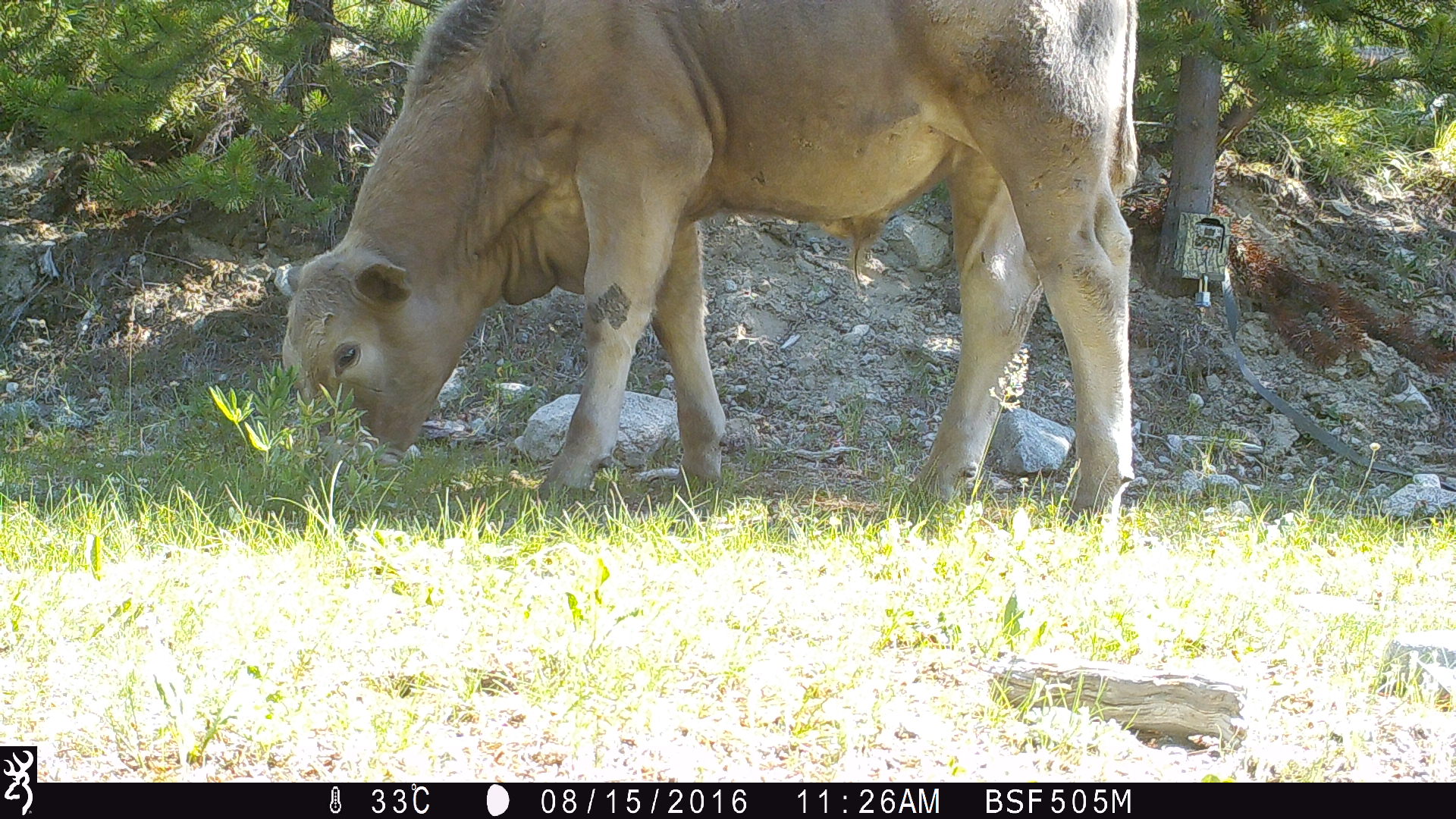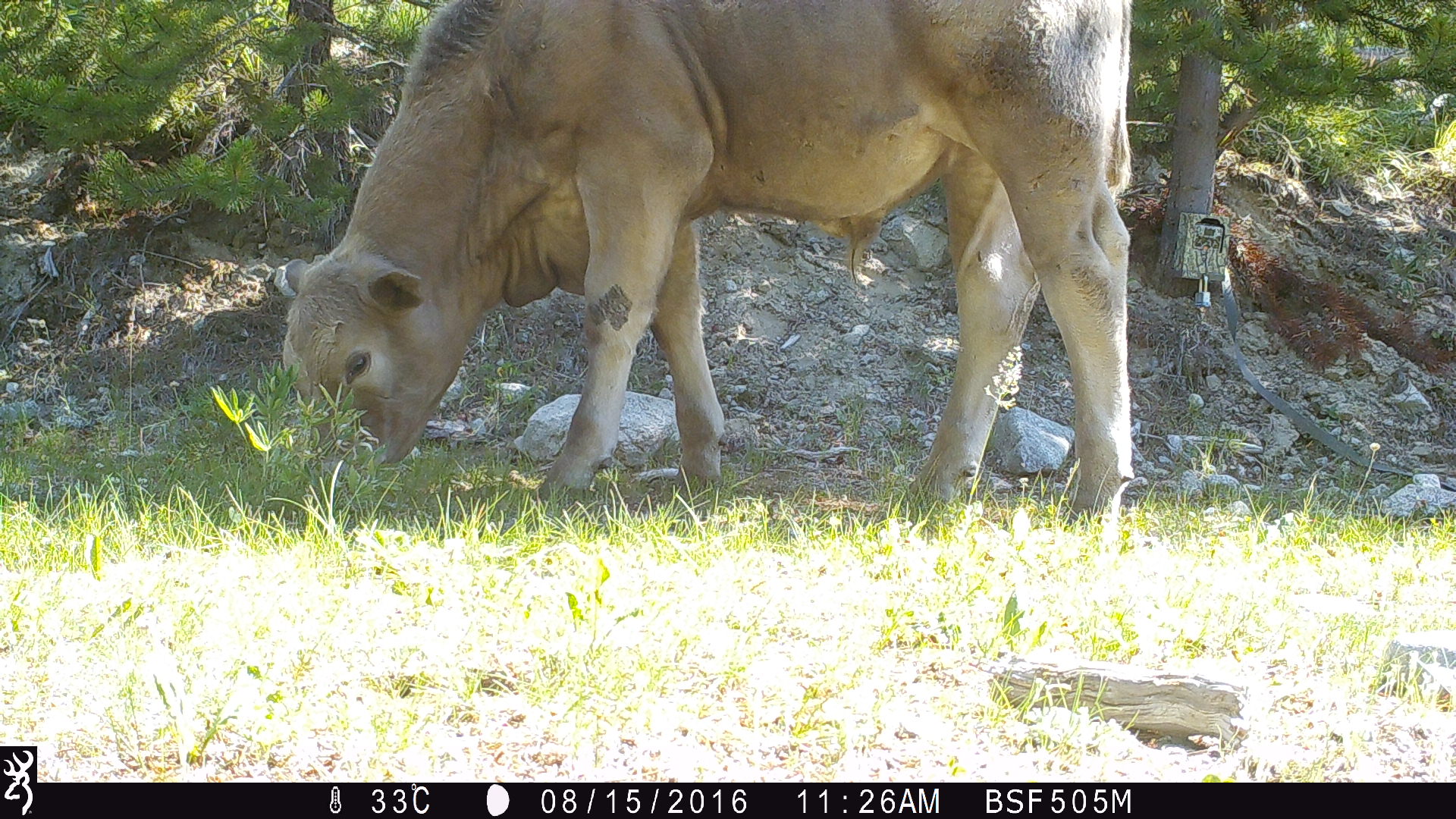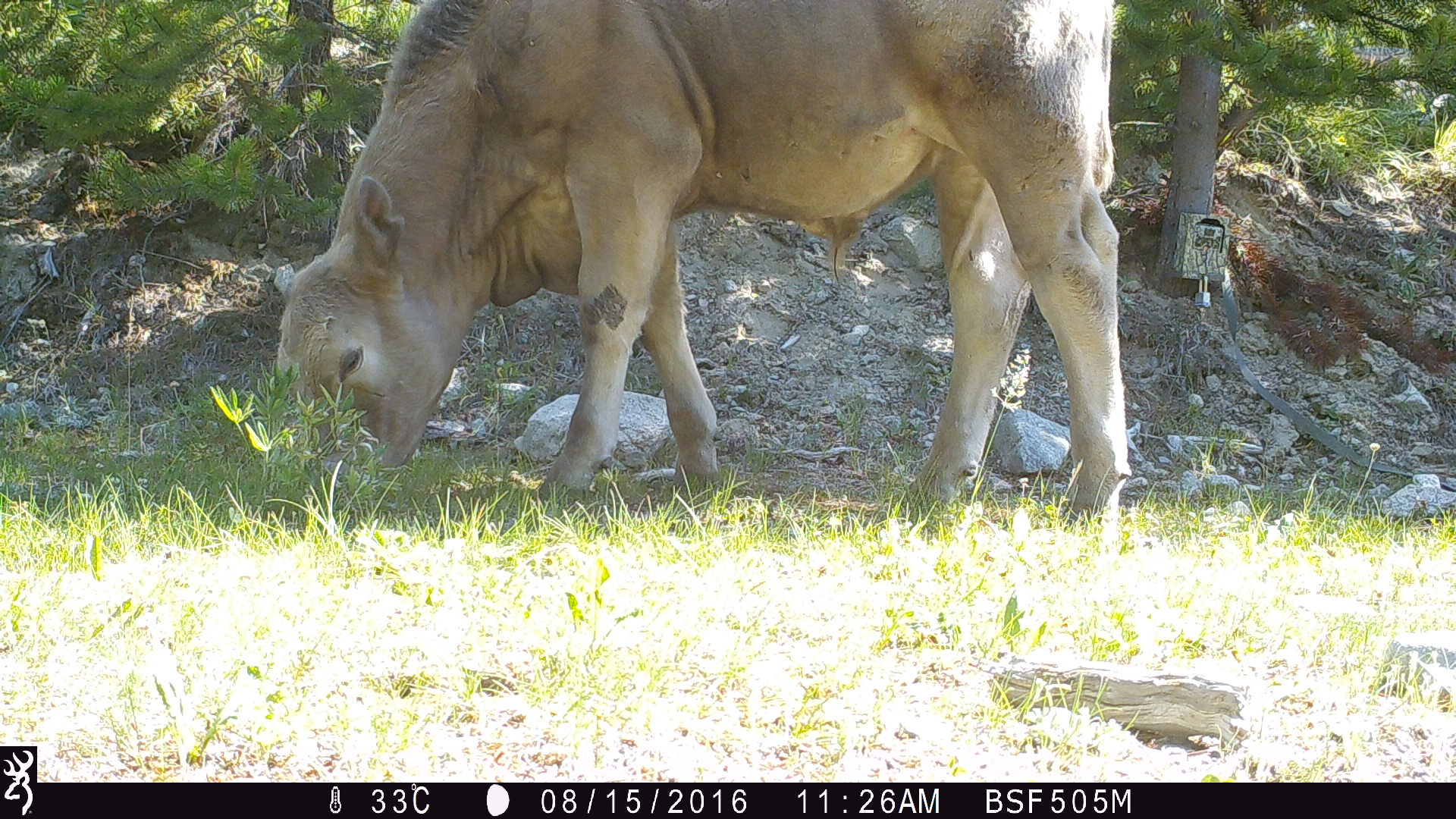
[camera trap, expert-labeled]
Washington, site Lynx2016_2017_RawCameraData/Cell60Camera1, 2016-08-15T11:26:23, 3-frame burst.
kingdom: Animalia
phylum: Chordata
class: Mammalia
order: Artiodactyla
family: Bovidae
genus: Bos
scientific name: Bos taurus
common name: domestic cattle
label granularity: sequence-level